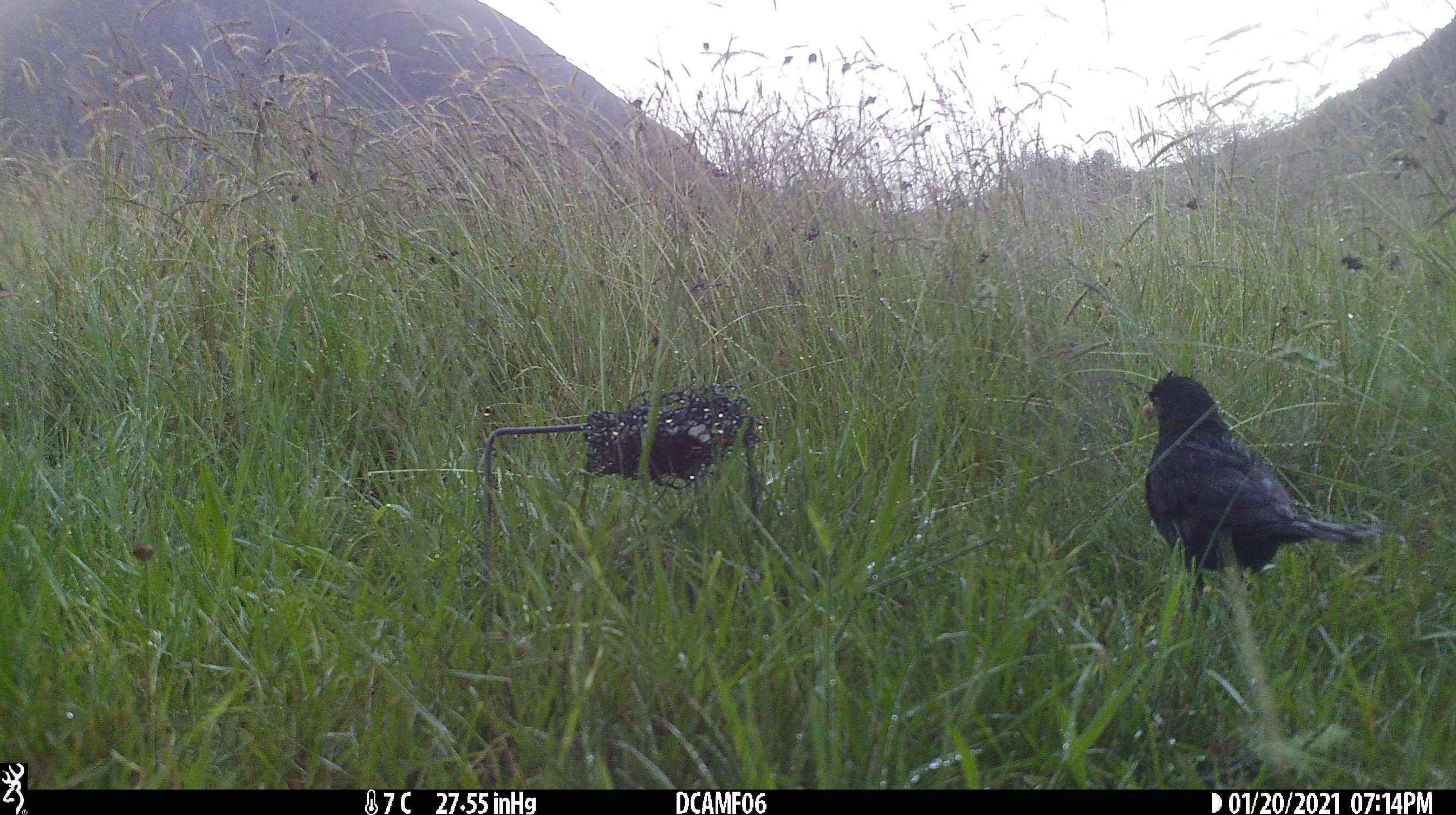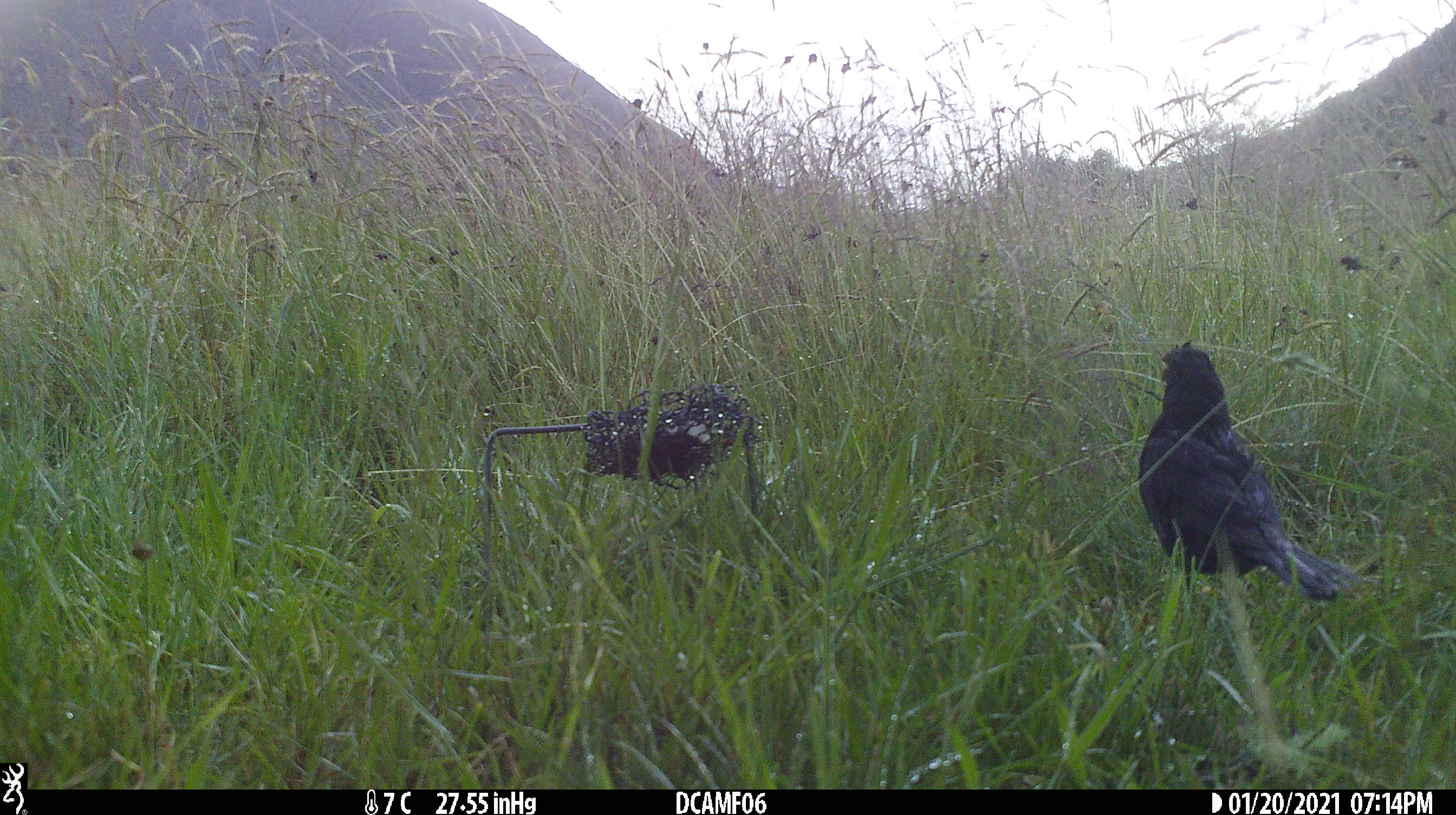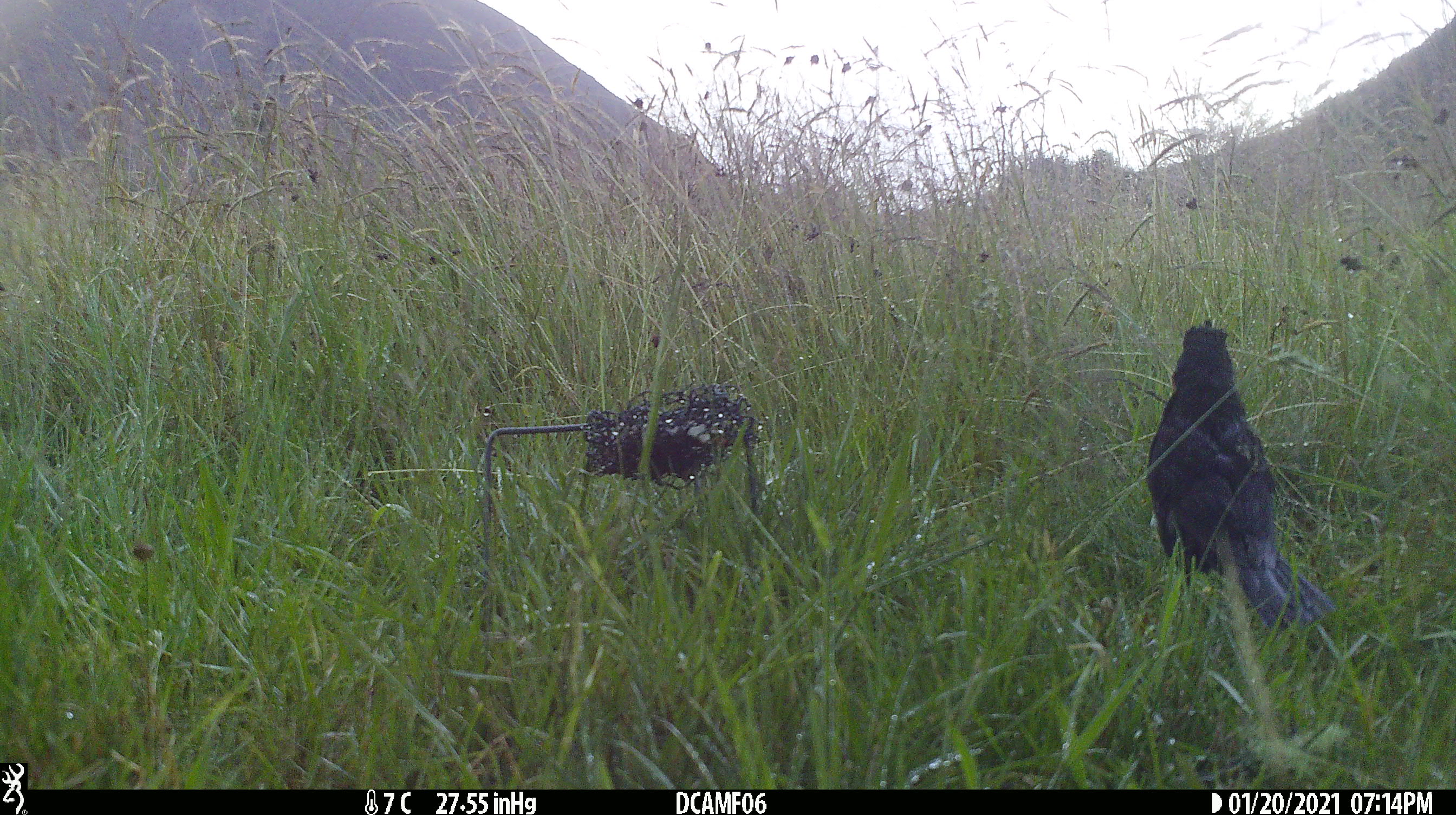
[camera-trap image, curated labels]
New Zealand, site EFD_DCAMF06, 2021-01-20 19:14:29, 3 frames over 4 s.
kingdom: Animalia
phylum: Chordata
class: Aves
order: Passeriformes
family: Turdidae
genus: Turdus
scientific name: Turdus merula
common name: eurasian blackbird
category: blackbird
Blackbird (eurasian blackbird) (Turdus merula).